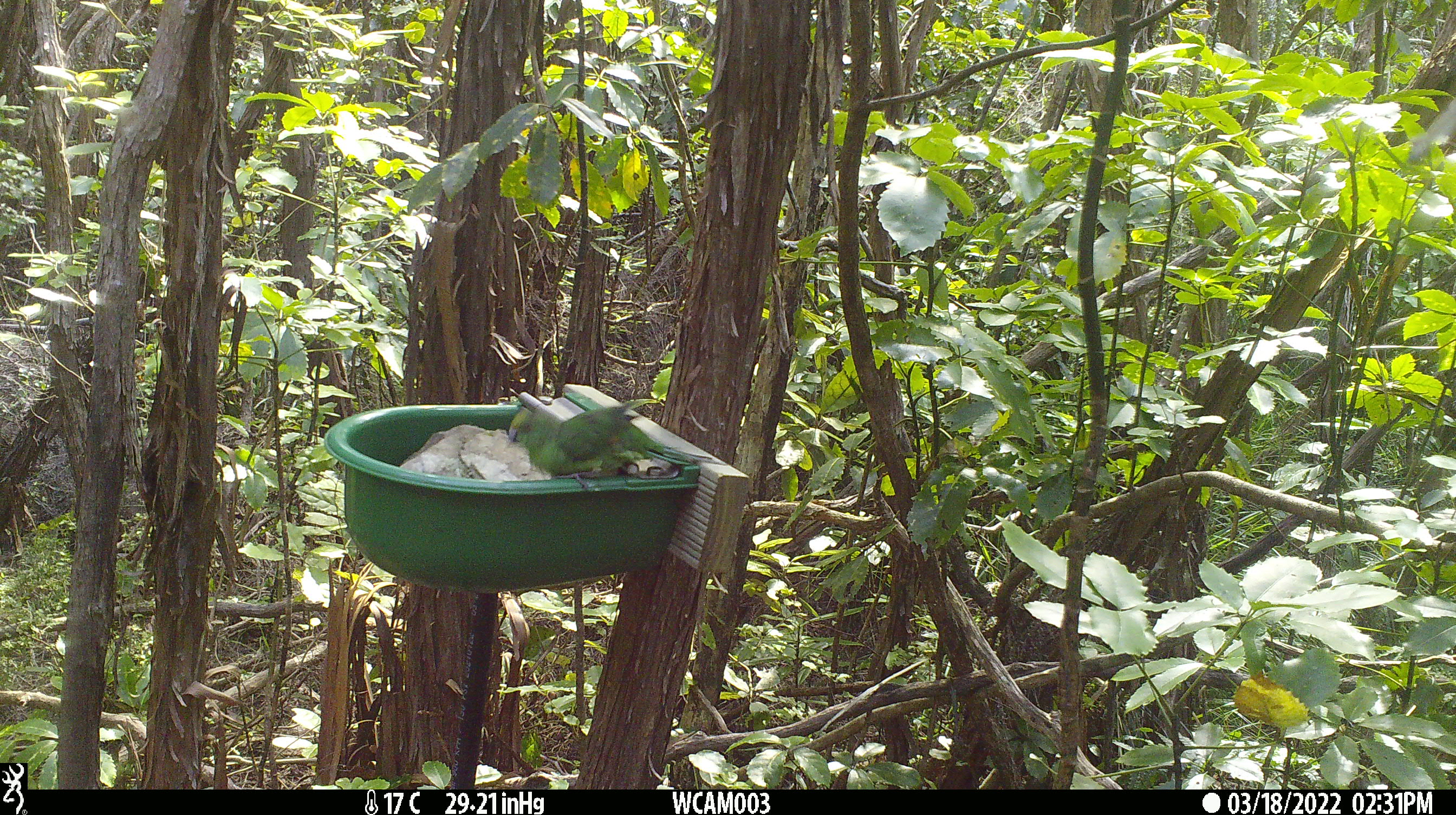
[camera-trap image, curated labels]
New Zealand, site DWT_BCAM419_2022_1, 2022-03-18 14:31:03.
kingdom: Animalia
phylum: Chordata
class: Aves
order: Psittaciformes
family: Psittaculidae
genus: Cyanoramphus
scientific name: Cyanoramphus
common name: parakeet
Parakeet (Cyanoramphus).